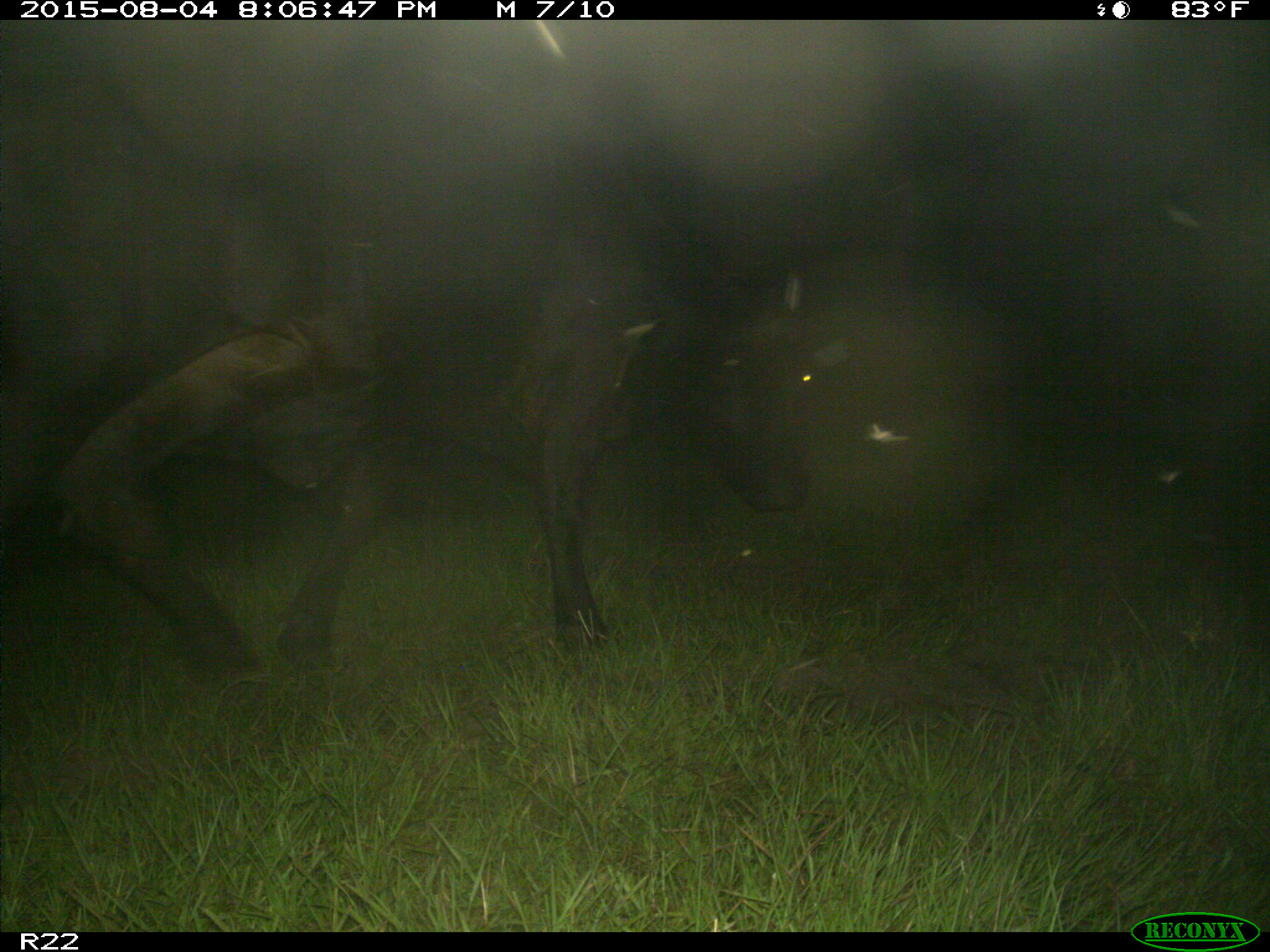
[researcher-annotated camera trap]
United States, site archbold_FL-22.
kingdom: Animalia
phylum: Chordata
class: Mammalia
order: Artiodactyla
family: Bovidae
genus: Bos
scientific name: Bos taurus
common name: domestic cow